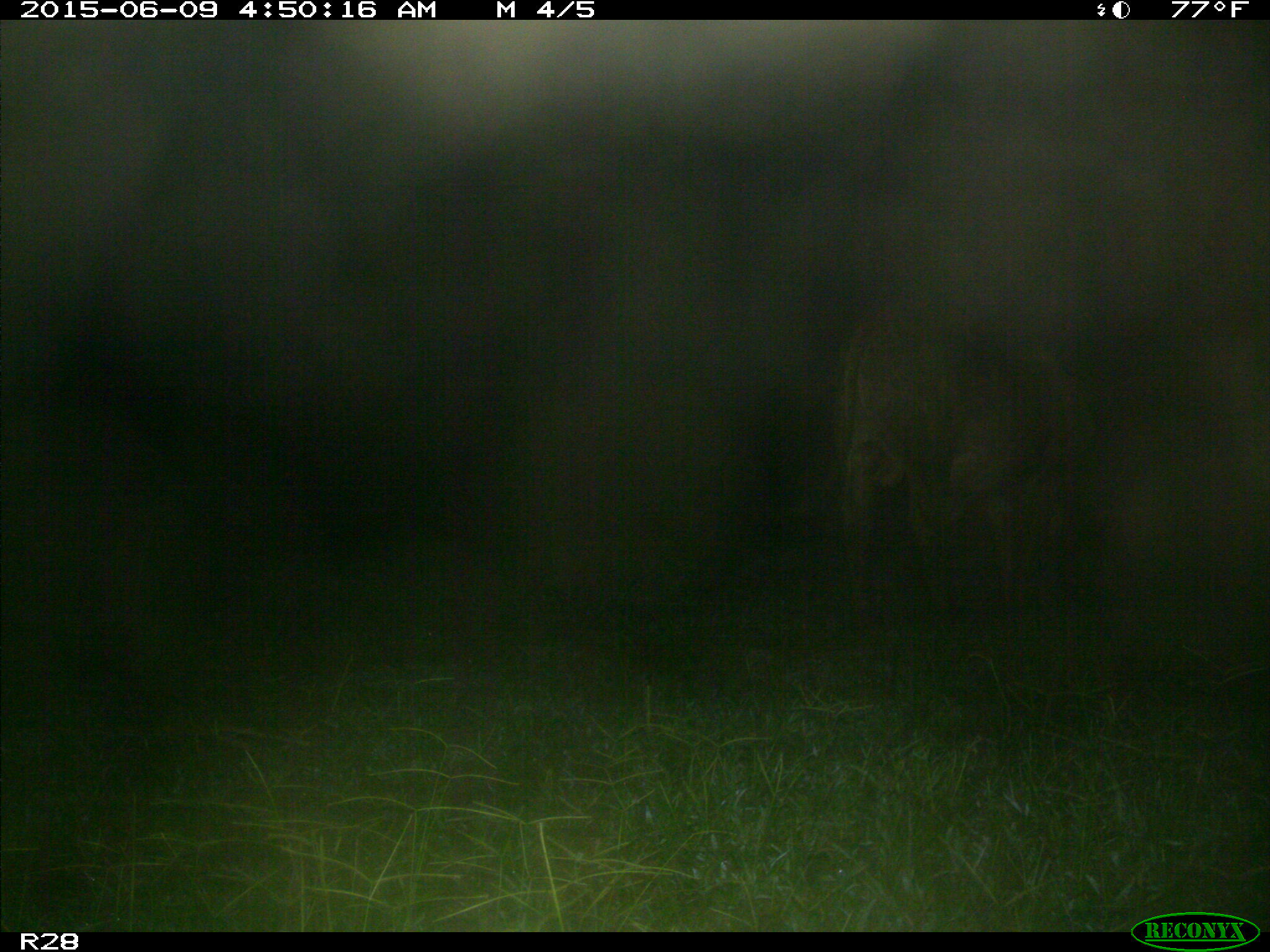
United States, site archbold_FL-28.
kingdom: Animalia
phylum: Chordata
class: Mammalia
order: Artiodactyla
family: Bovidae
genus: Bos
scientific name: Bos taurus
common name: domestic cow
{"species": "Bos taurus (domestic cow)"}